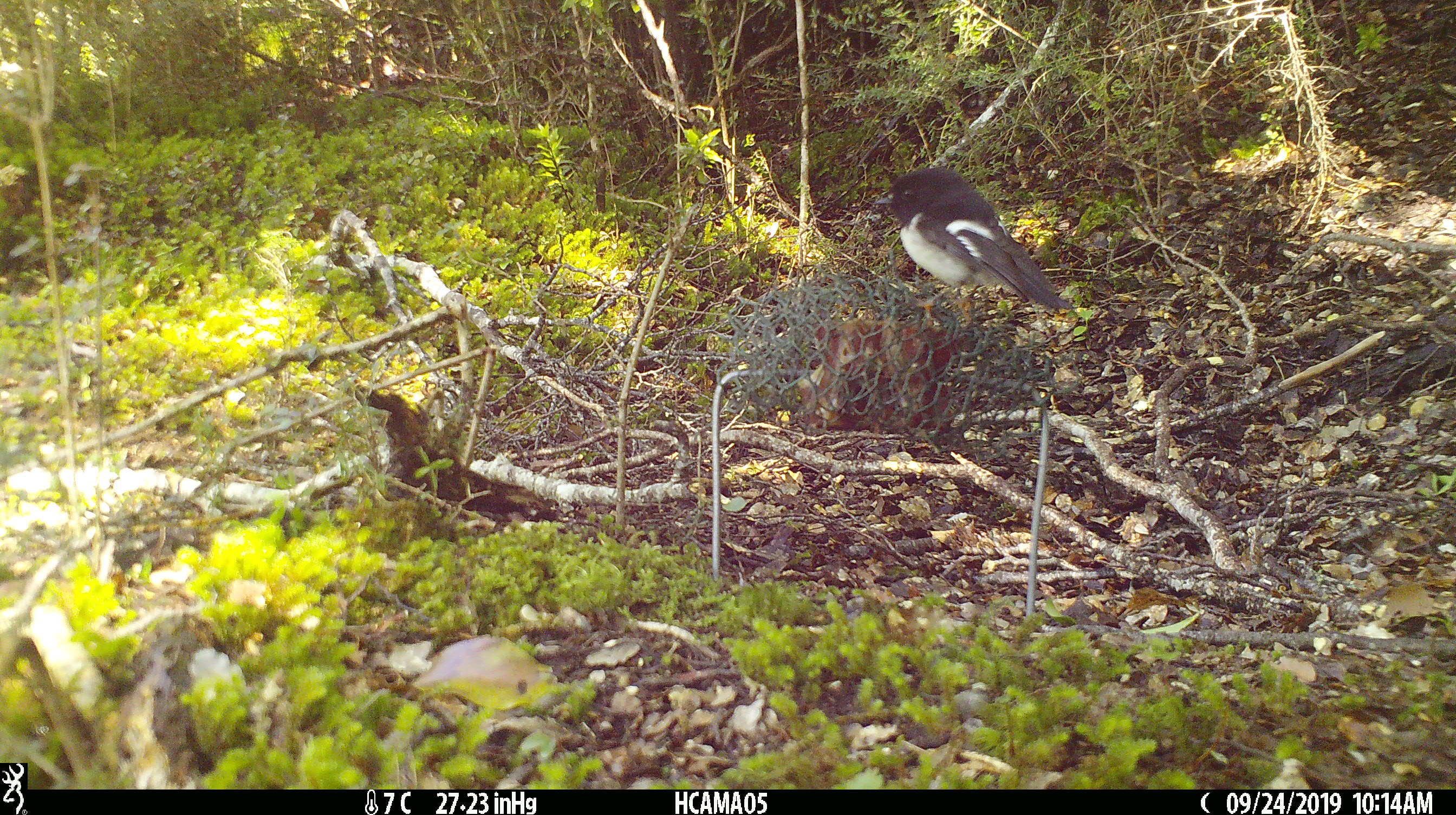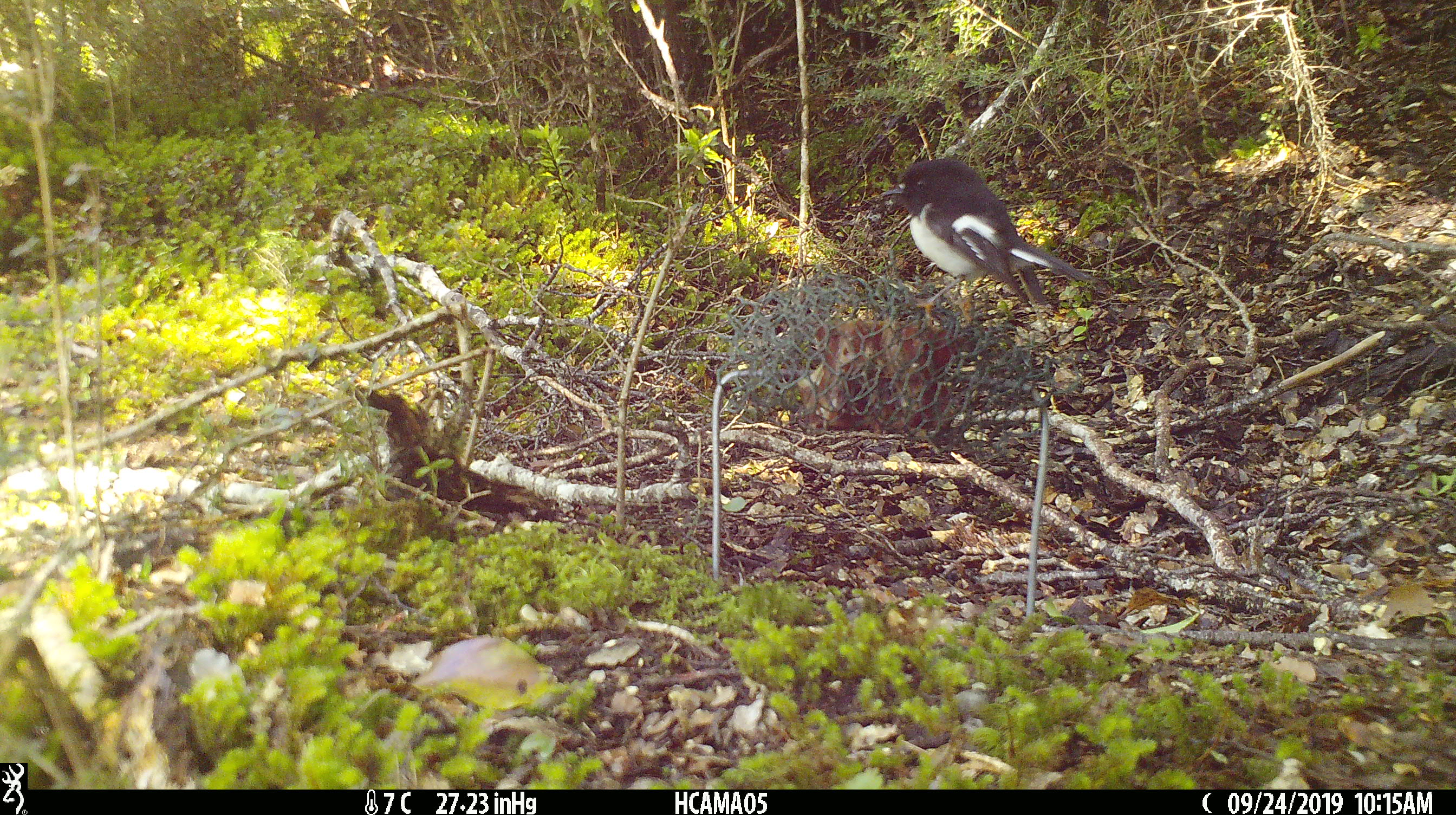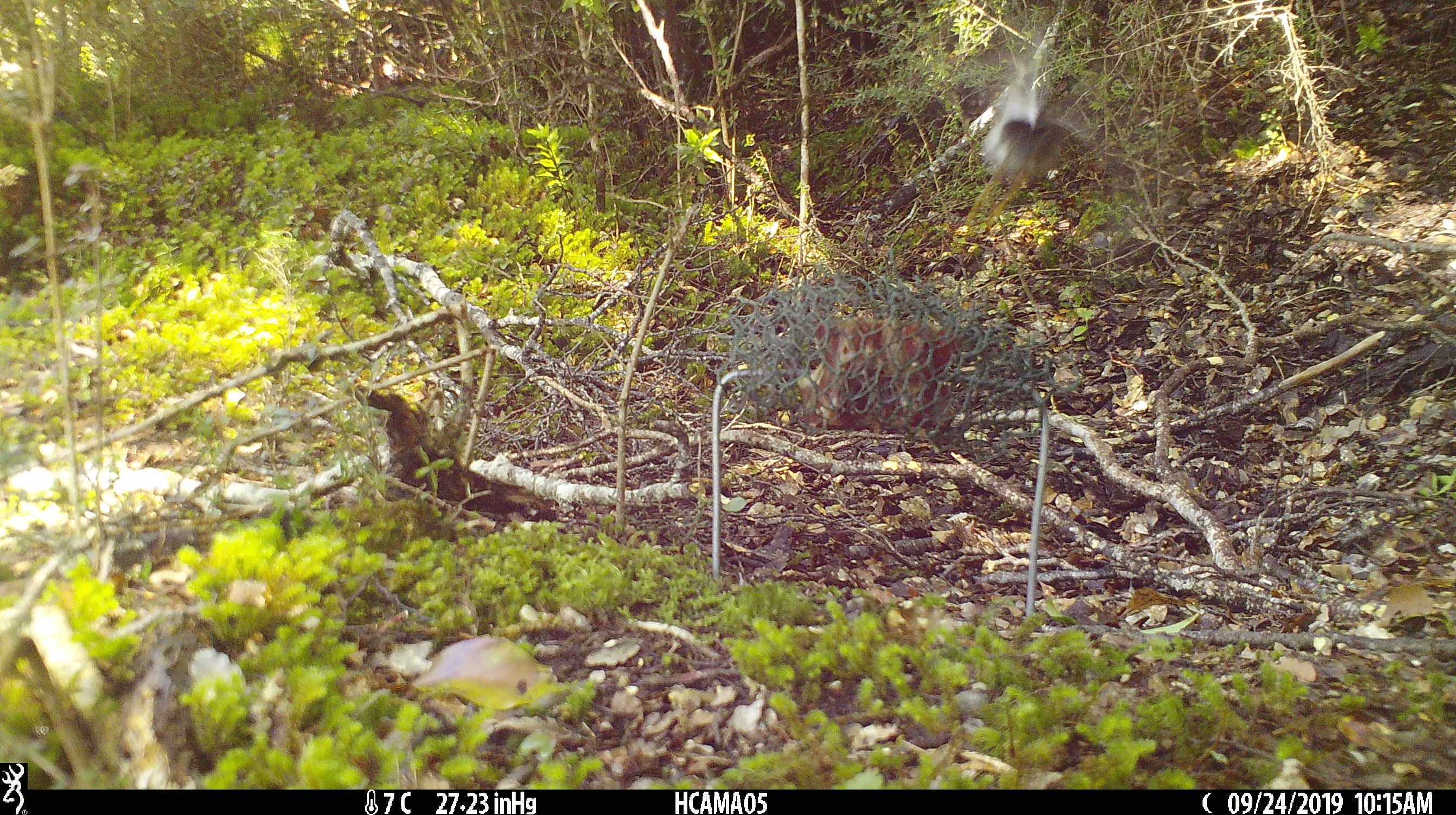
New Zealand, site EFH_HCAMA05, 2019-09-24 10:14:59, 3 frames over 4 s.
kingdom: Animalia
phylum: Chordata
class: Mammalia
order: Rodentia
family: Muridae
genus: Mus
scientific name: Mus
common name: mouse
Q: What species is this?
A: Mouse (Mus).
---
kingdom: Animalia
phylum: Chordata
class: Aves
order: Passeriformes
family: Petroicidae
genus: Petroica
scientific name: Petroica macrocephala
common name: tomtit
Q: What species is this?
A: Tomtit (Petroica macrocephala).